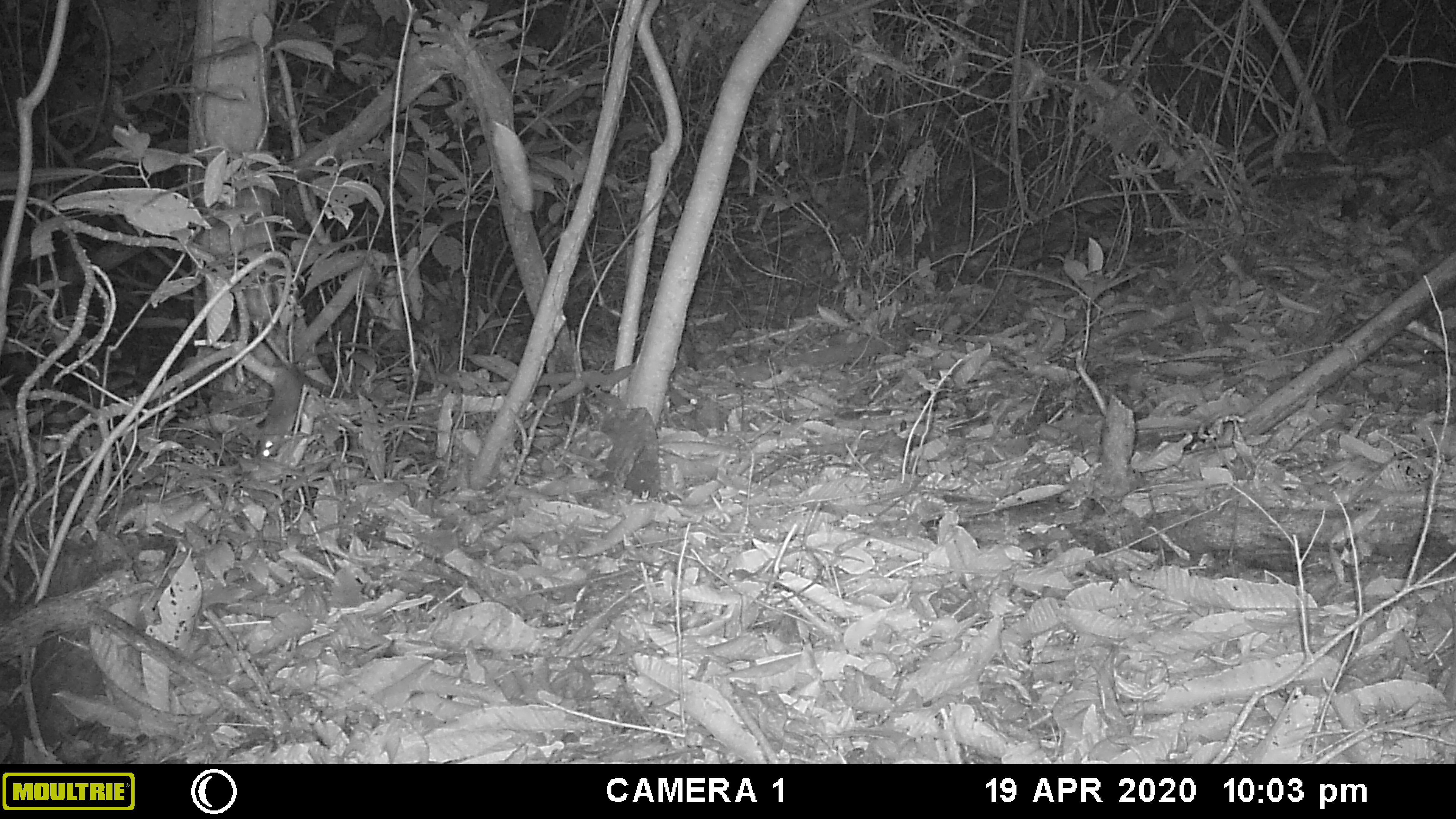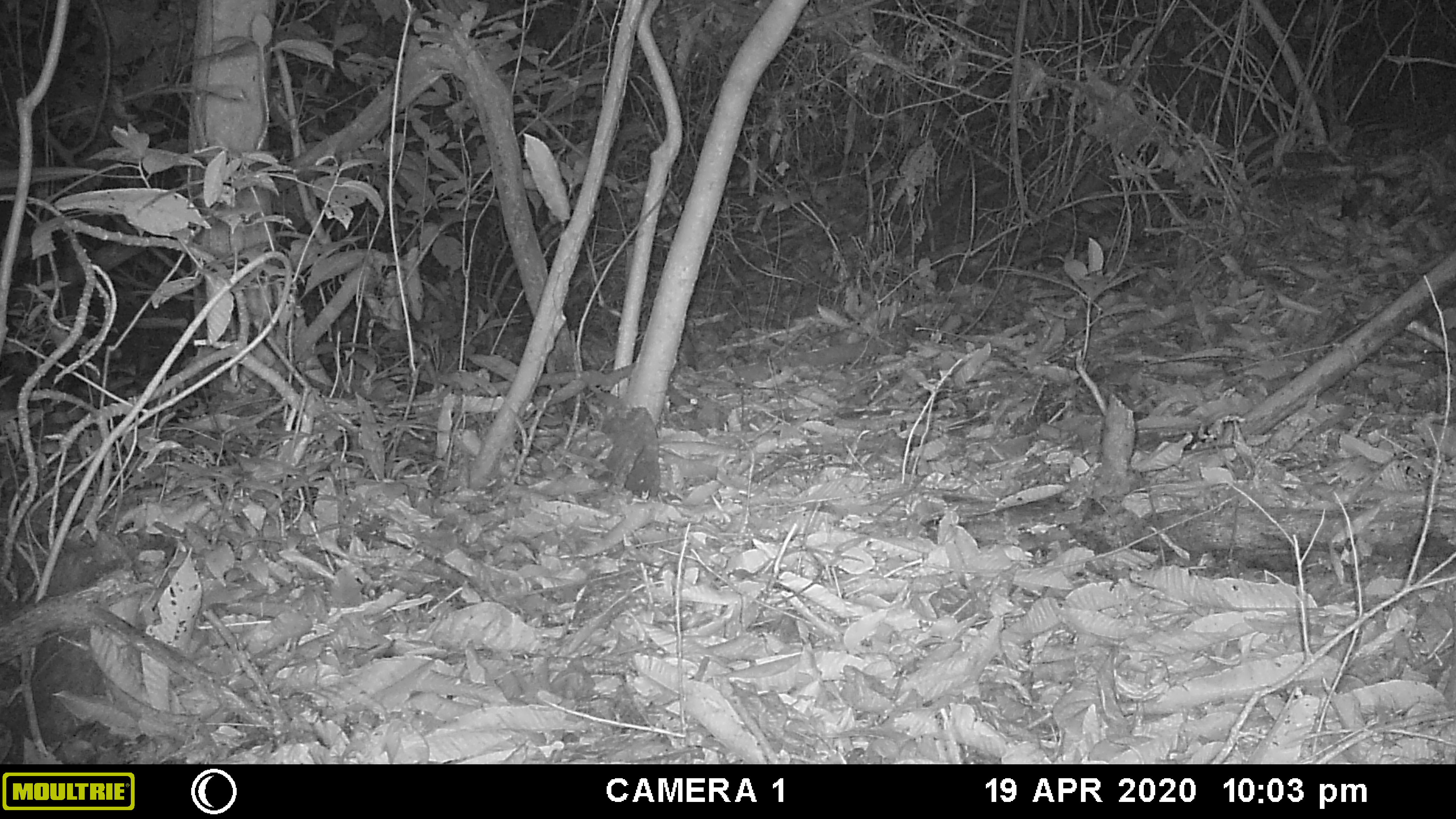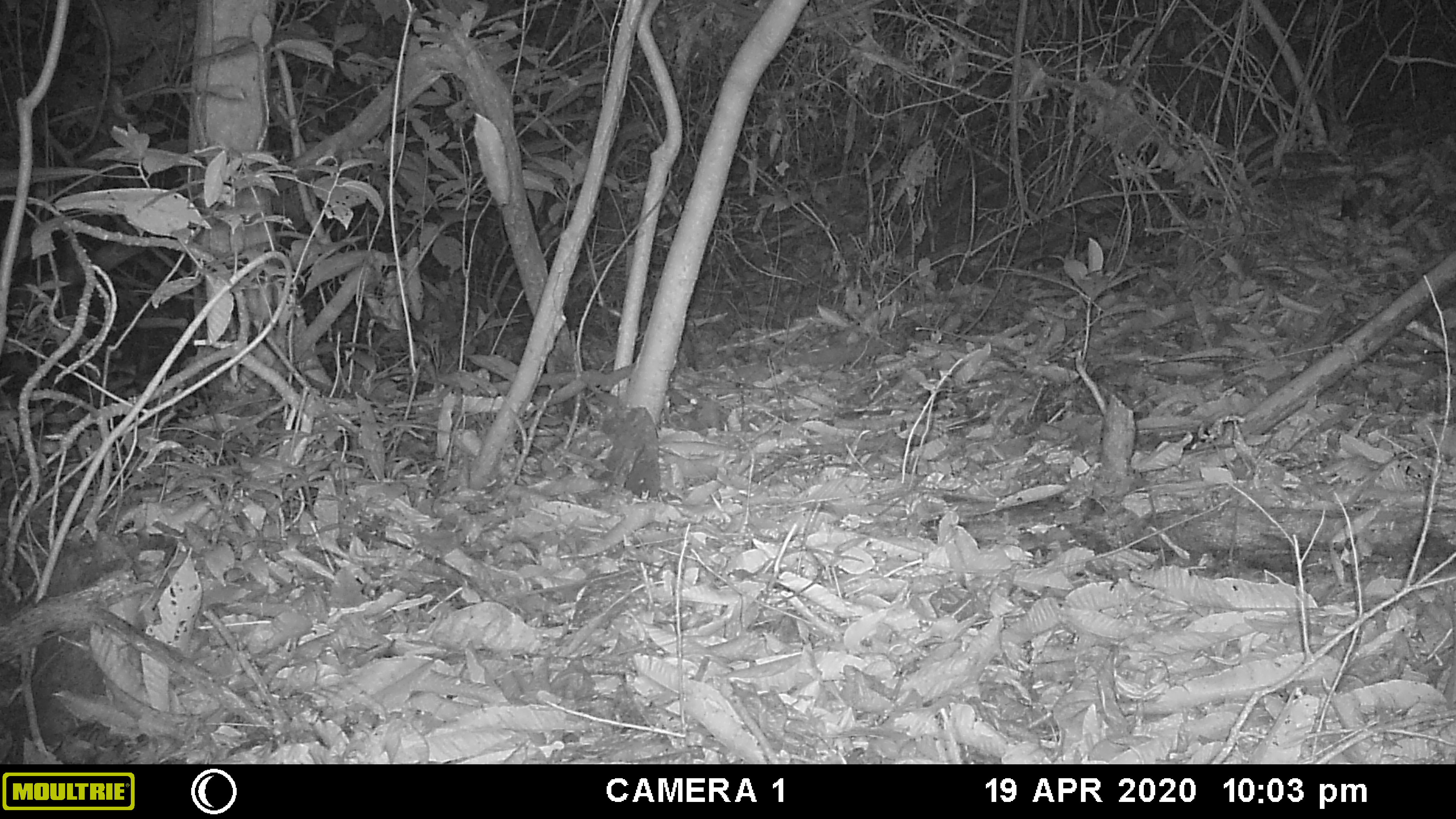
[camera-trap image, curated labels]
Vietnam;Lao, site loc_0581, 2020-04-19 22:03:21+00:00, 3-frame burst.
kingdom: Animalia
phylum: Chordata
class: Mammalia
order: Rodentia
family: Muridae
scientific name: Muridae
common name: old-world mice and rats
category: unidentified murid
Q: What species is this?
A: Unidentified murid (old-world mice and rats) (Muridae).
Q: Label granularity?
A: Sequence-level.